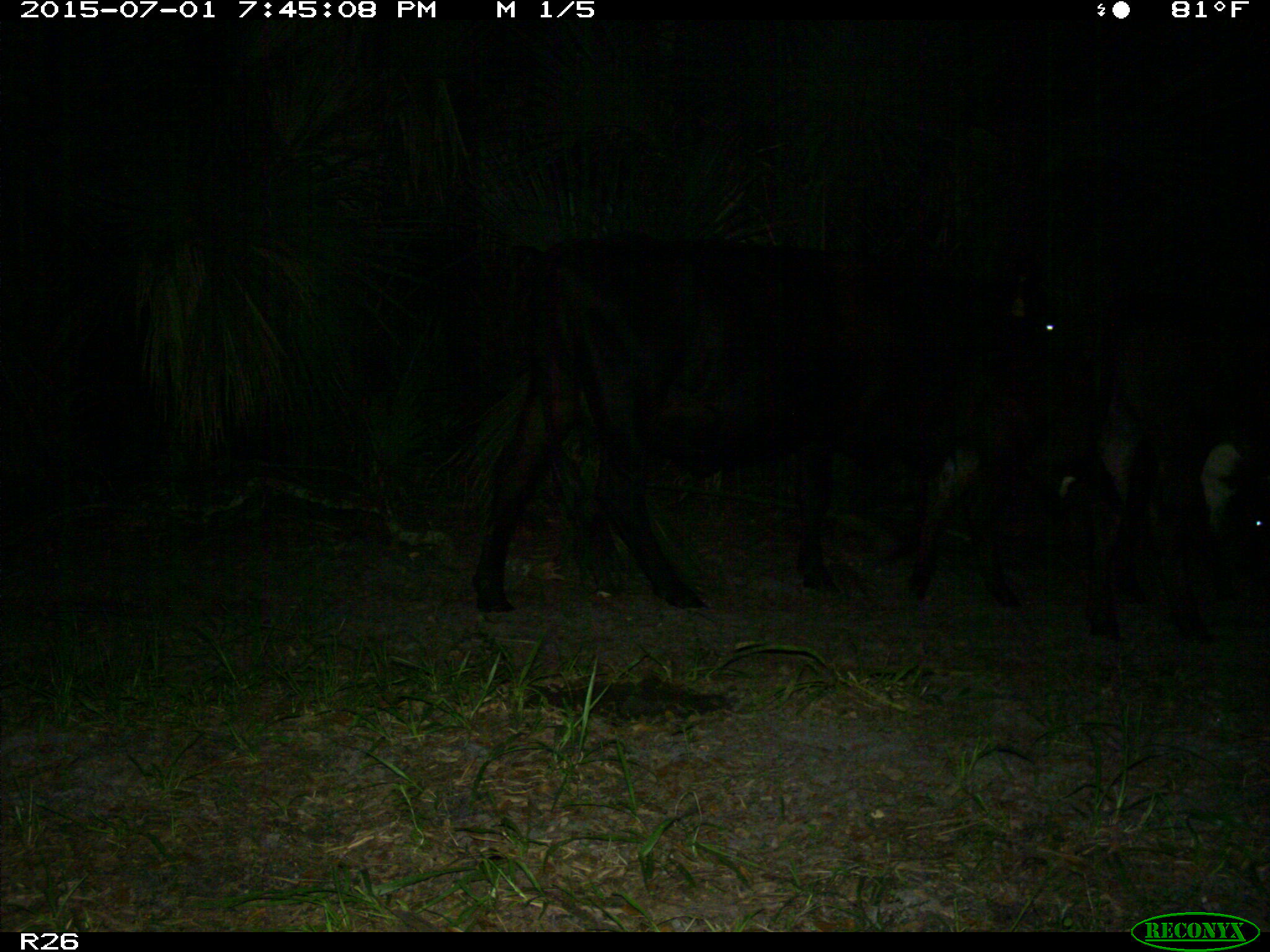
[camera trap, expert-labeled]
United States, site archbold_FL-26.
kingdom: Animalia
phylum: Chordata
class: Mammalia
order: Artiodactyla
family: Bovidae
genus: Bos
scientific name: Bos taurus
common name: domestic cow